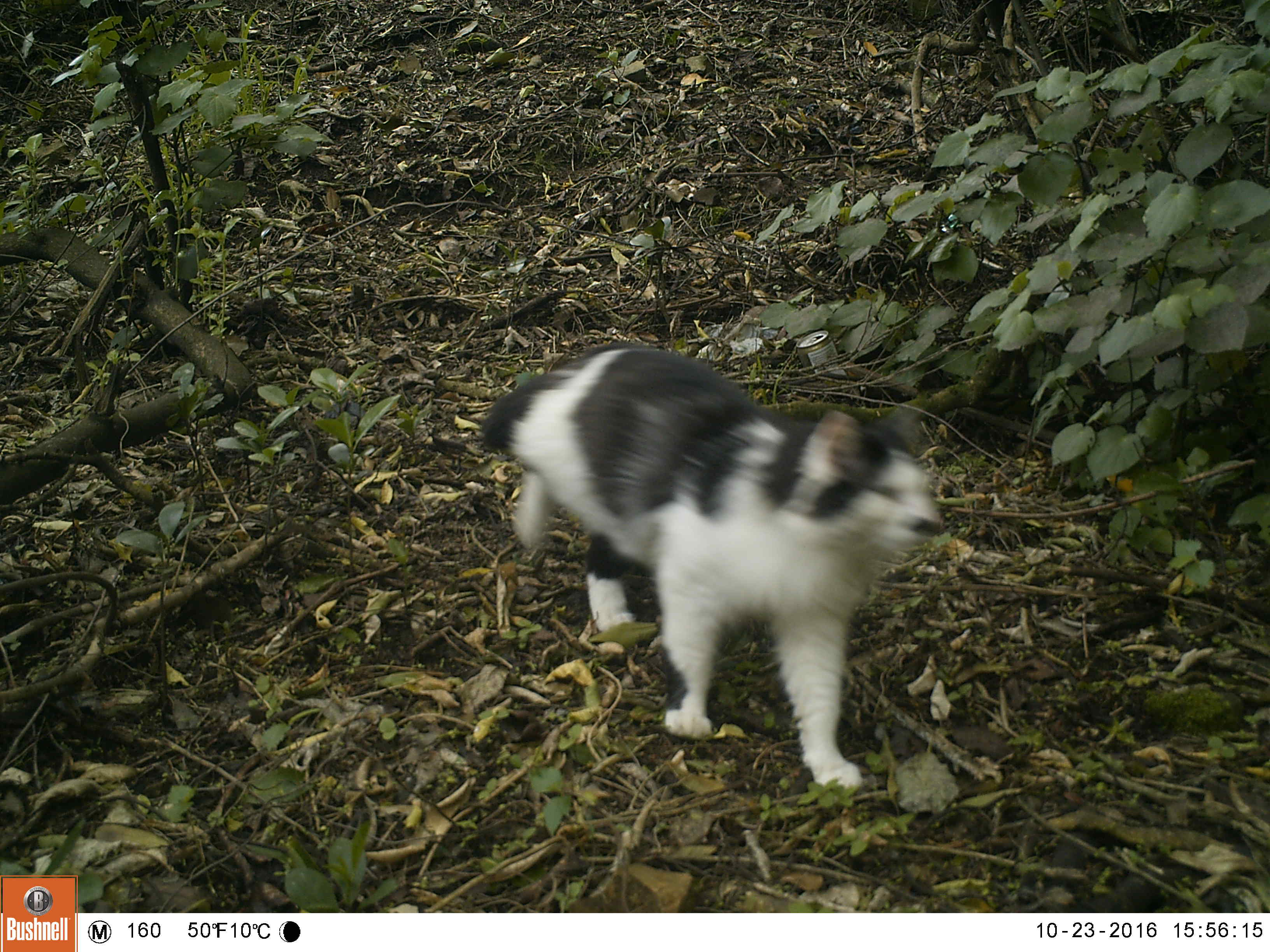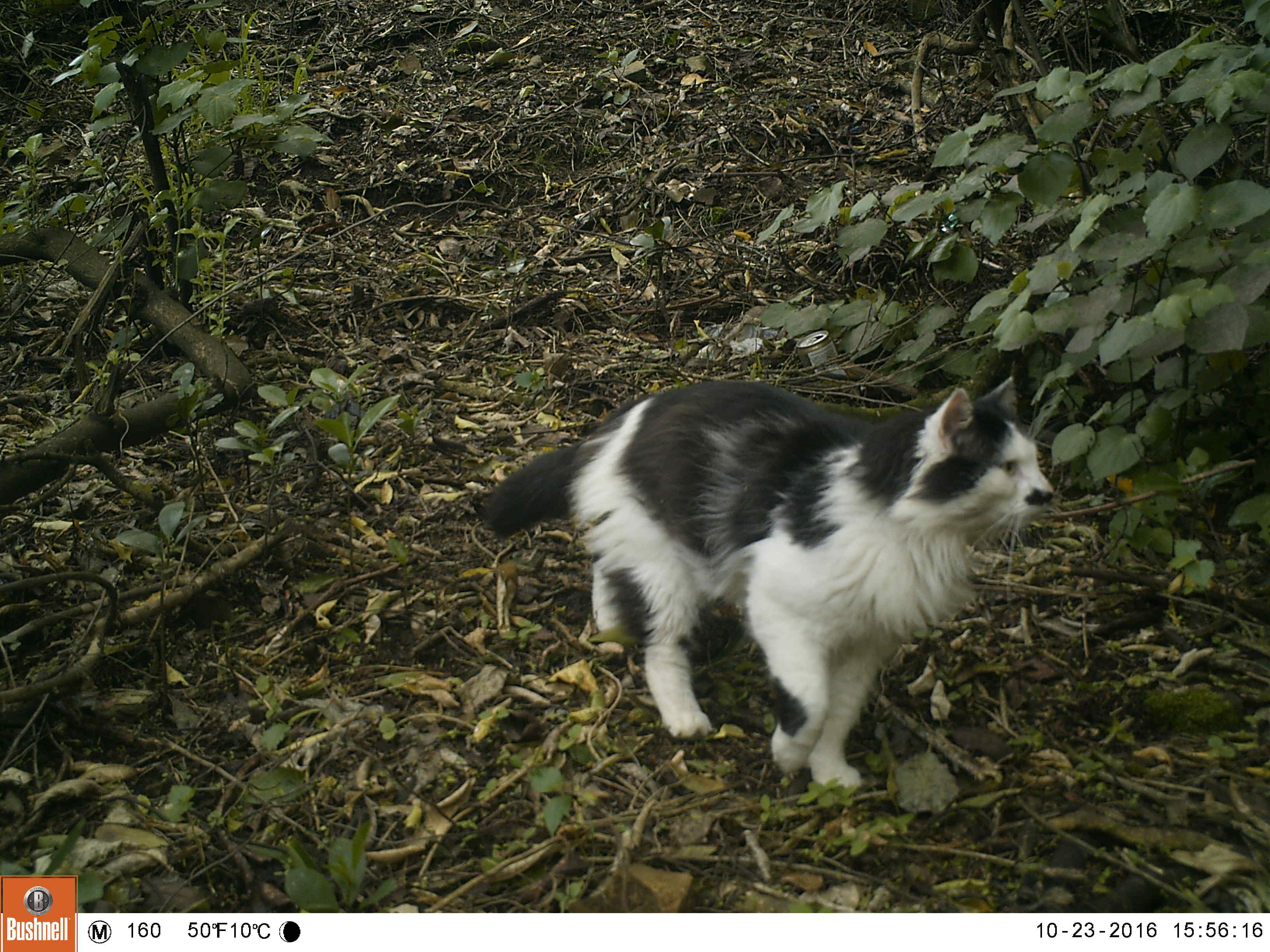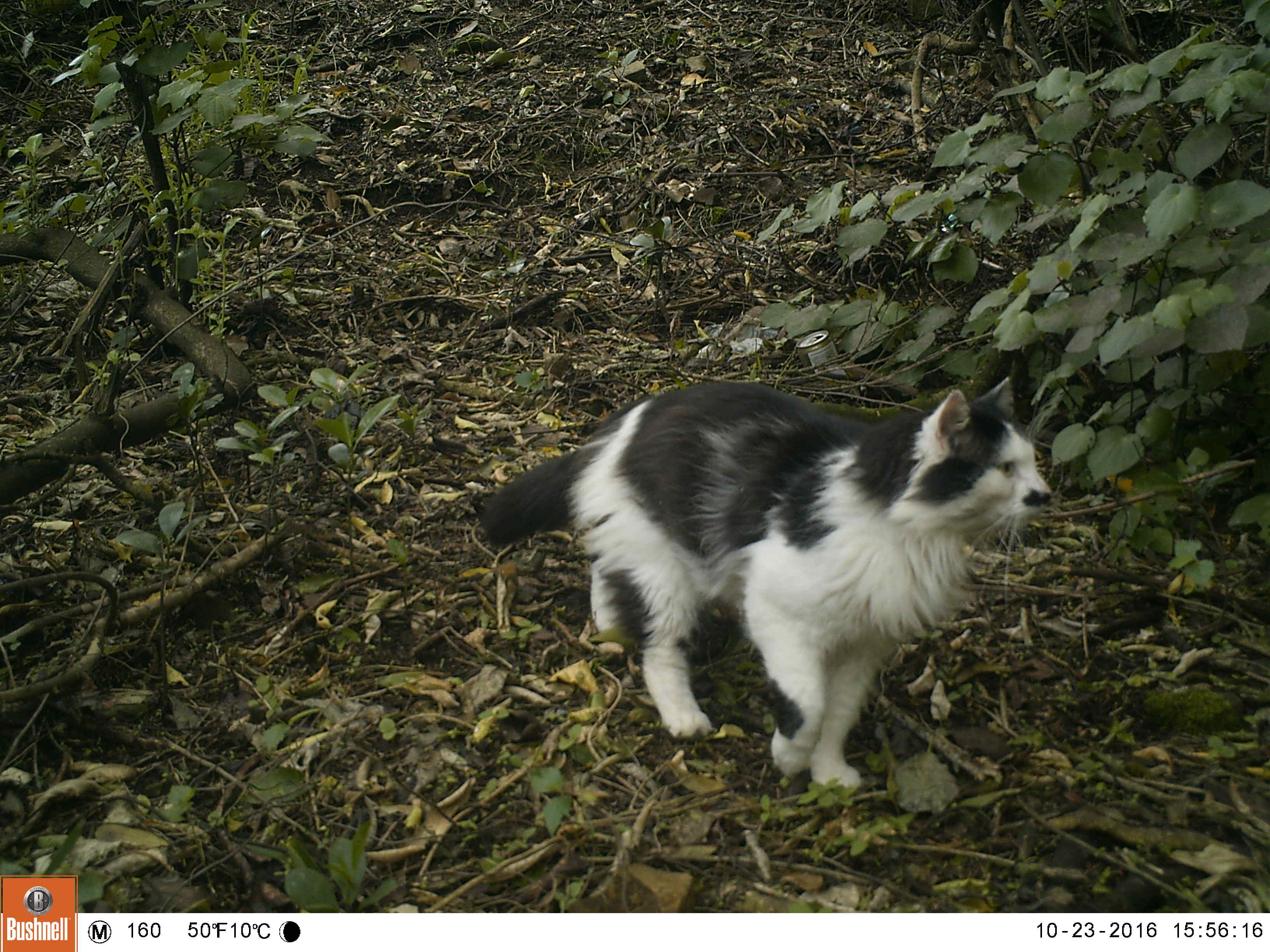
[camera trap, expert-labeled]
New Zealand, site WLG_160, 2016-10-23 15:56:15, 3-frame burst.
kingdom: Animalia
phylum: Chordata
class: Mammalia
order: Carnivora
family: Felidae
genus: Felis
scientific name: Felis catus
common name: domestic cat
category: cat